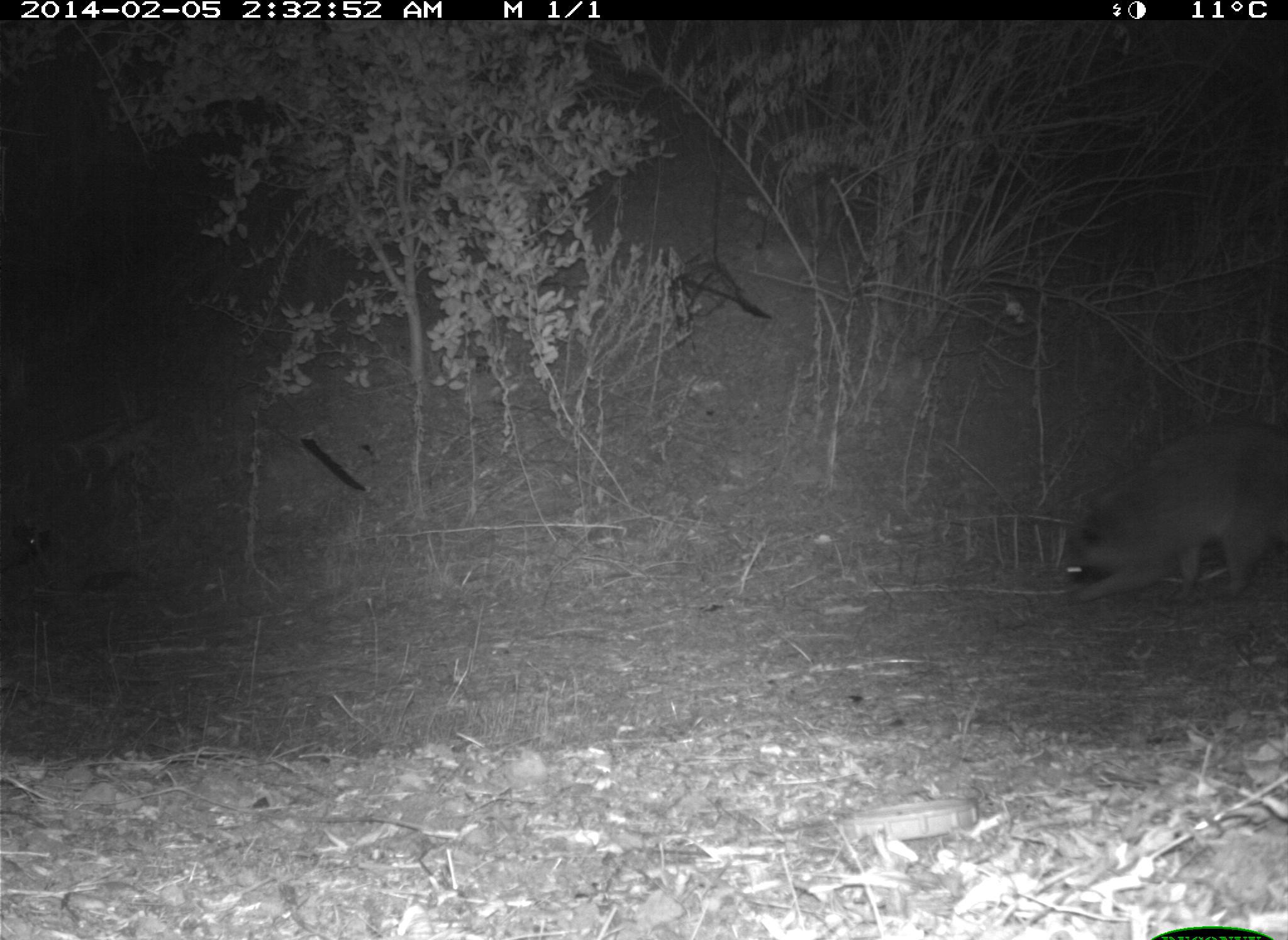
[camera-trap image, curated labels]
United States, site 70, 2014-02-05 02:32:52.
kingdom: Animalia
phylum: Chordata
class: Mammalia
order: Carnivora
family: Procyonidae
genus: Procyon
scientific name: Procyon lotor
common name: raccoon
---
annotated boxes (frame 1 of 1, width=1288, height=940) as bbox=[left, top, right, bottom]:
raccoon: bbox=[1060, 423, 1288, 603]